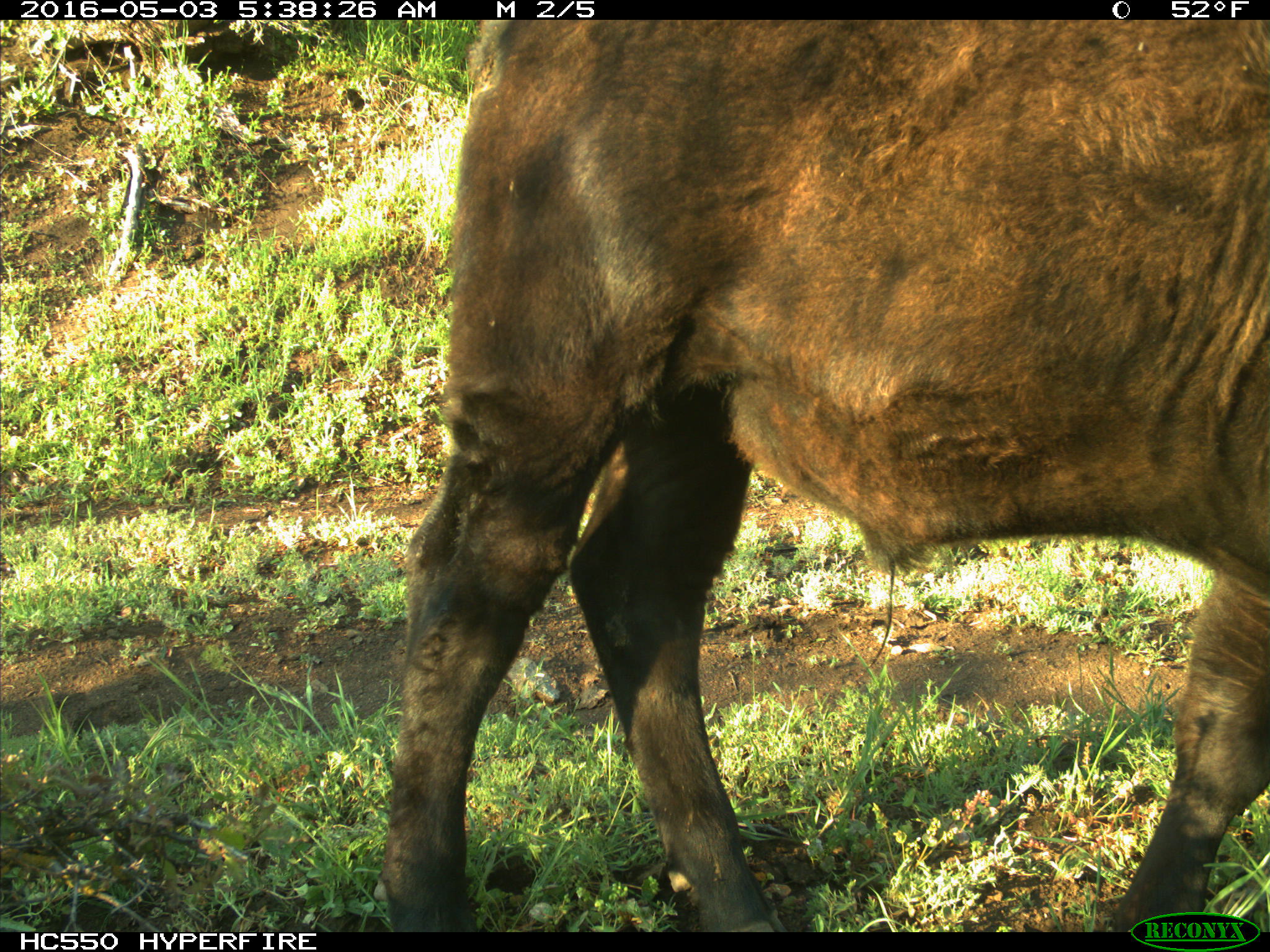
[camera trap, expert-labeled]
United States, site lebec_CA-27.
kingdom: Animalia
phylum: Chordata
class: Mammalia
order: Artiodactyla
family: Bovidae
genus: Bos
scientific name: Bos taurus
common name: domestic cow